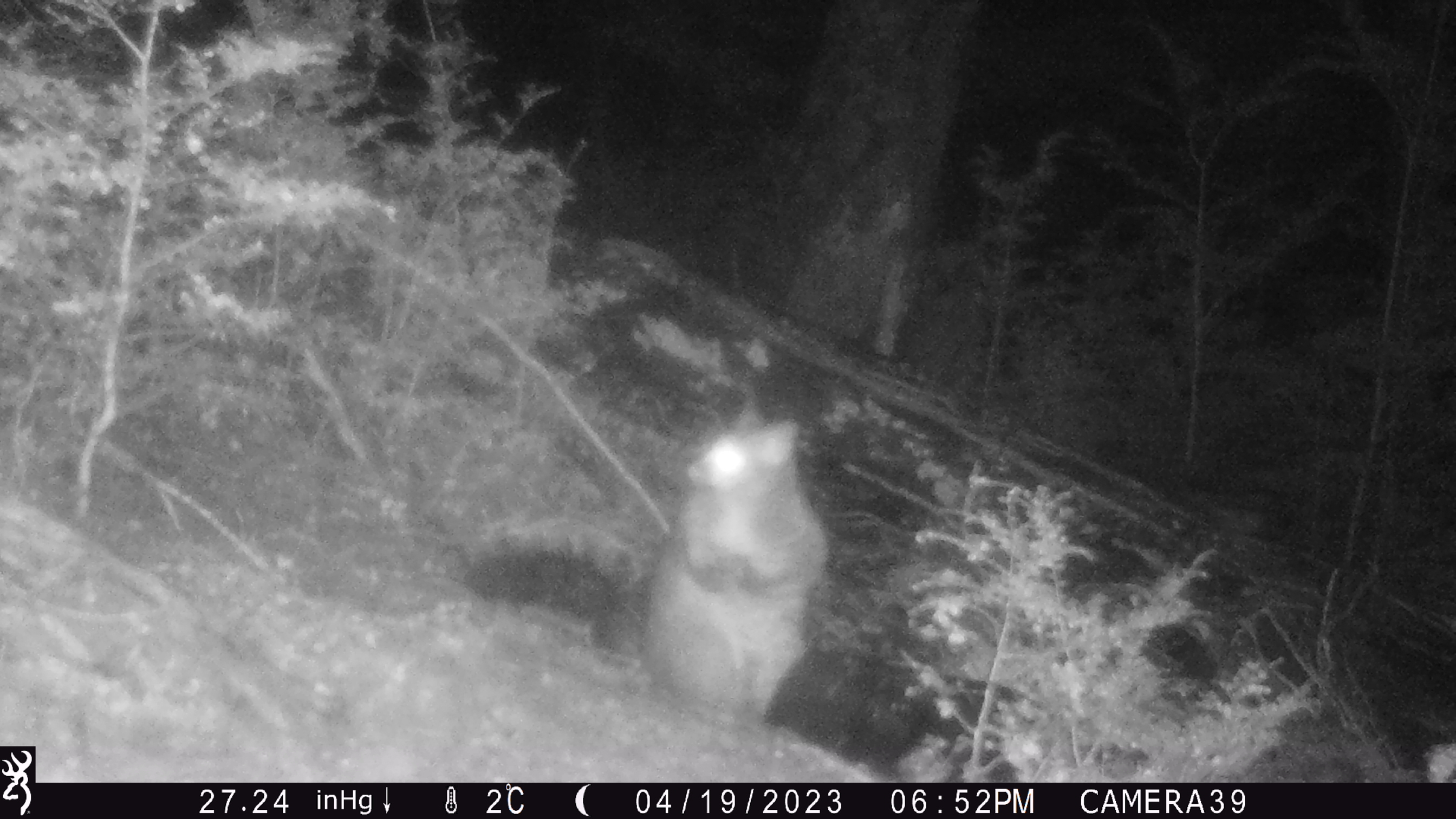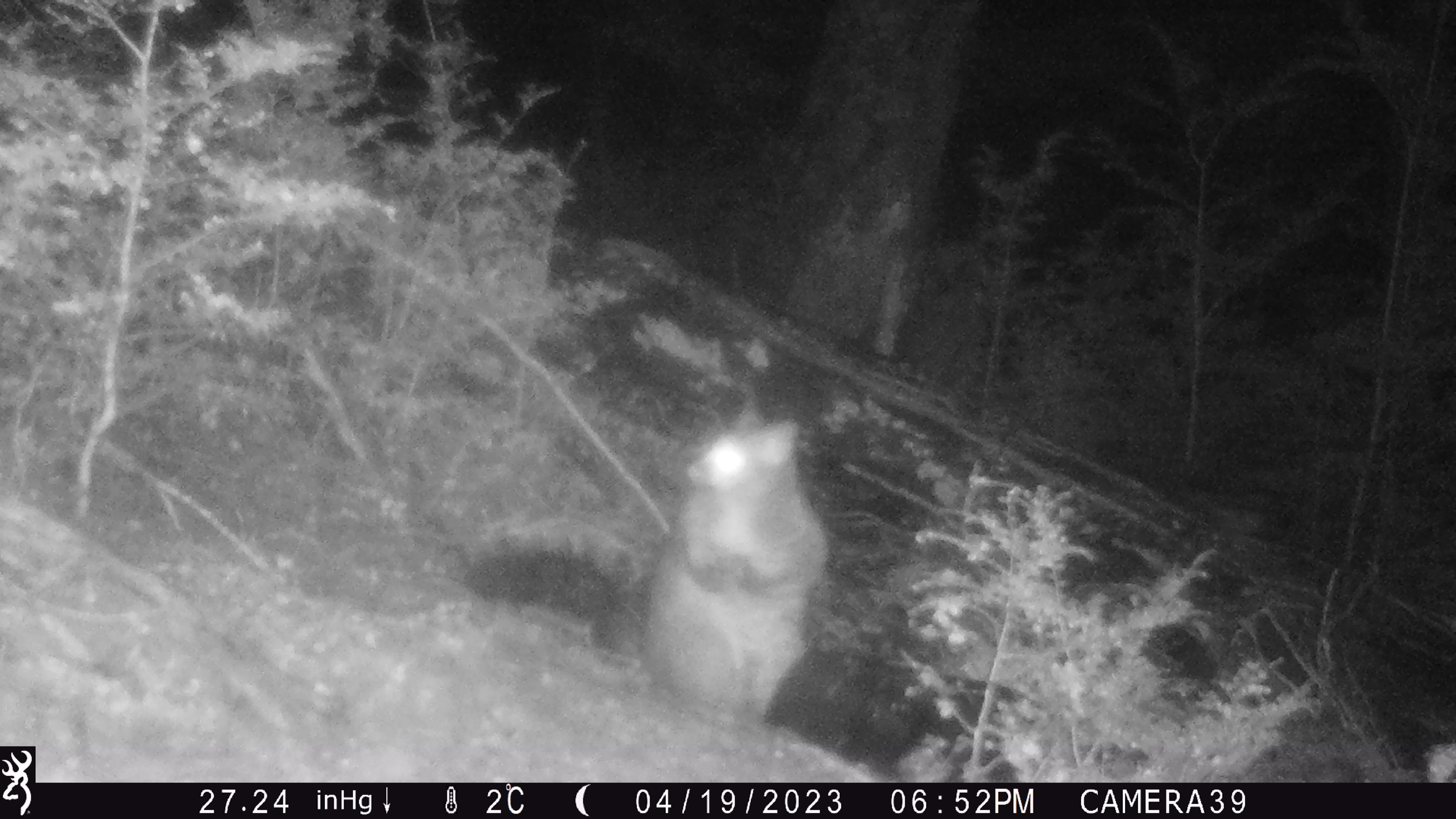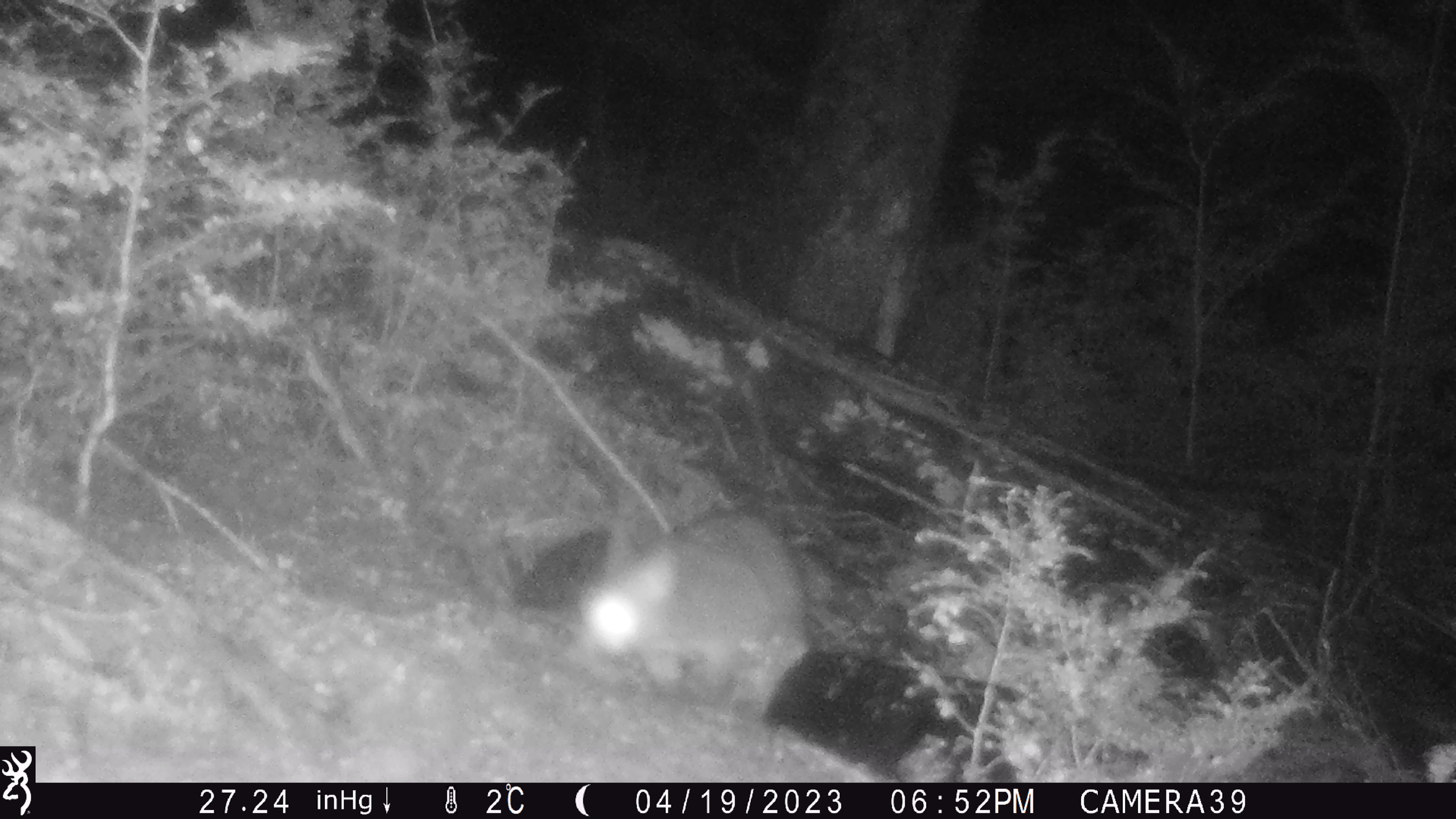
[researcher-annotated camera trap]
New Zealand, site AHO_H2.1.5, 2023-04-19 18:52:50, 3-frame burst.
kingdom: Animalia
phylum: Chordata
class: Mammalia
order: Diprotodontia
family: Phalangeridae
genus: Trichosurus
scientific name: Trichosurus vulpecula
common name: common brushtail possum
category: possum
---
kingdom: Animalia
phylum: Chordata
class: Mammalia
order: Carnivora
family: Mustelidae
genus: Mustela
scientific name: Mustela erminea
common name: stoat